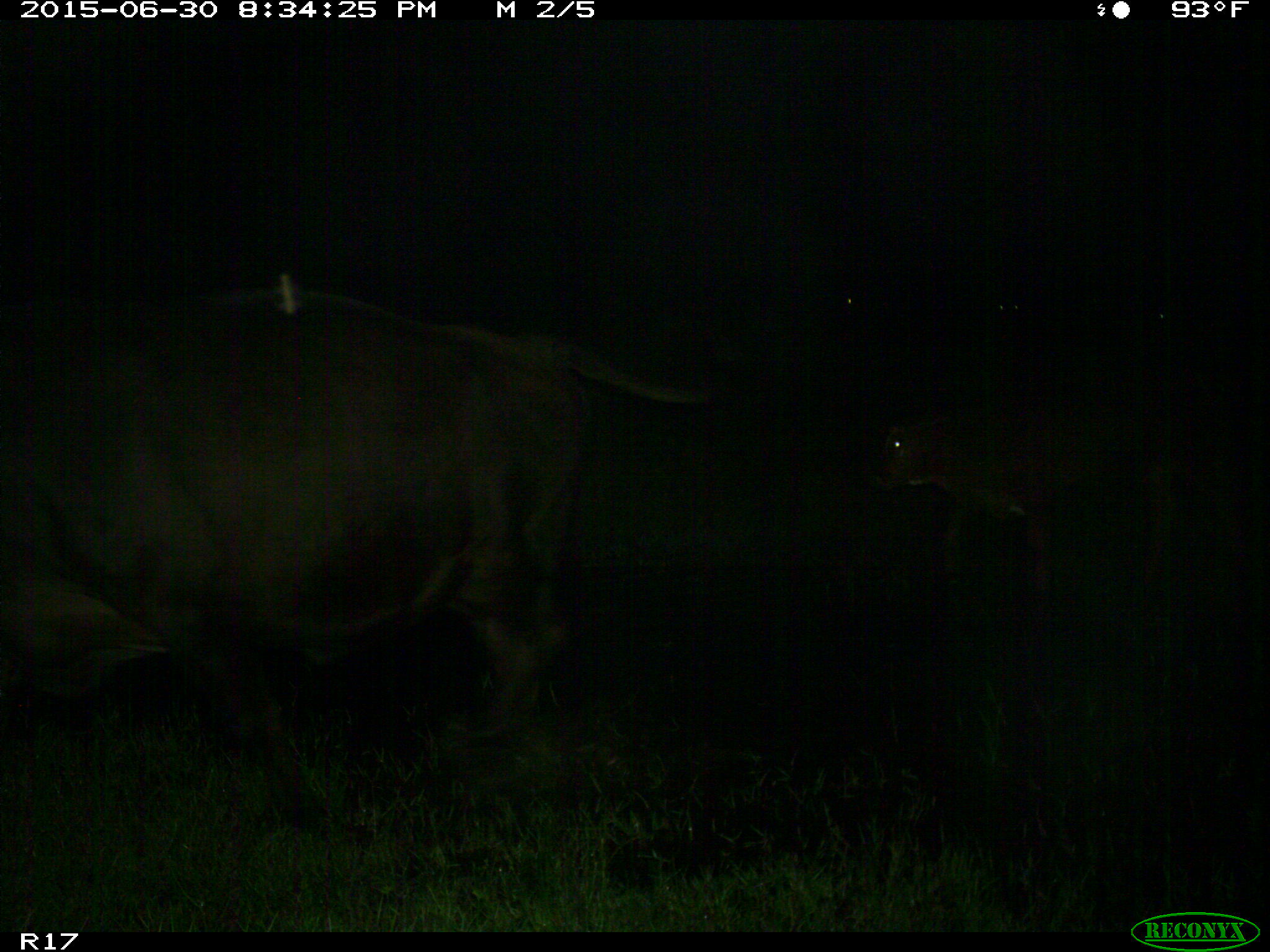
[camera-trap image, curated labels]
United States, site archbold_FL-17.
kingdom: Animalia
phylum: Chordata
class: Mammalia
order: Artiodactyla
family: Bovidae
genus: Bos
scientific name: Bos taurus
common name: domestic cow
Bos taurus (domestic cow).